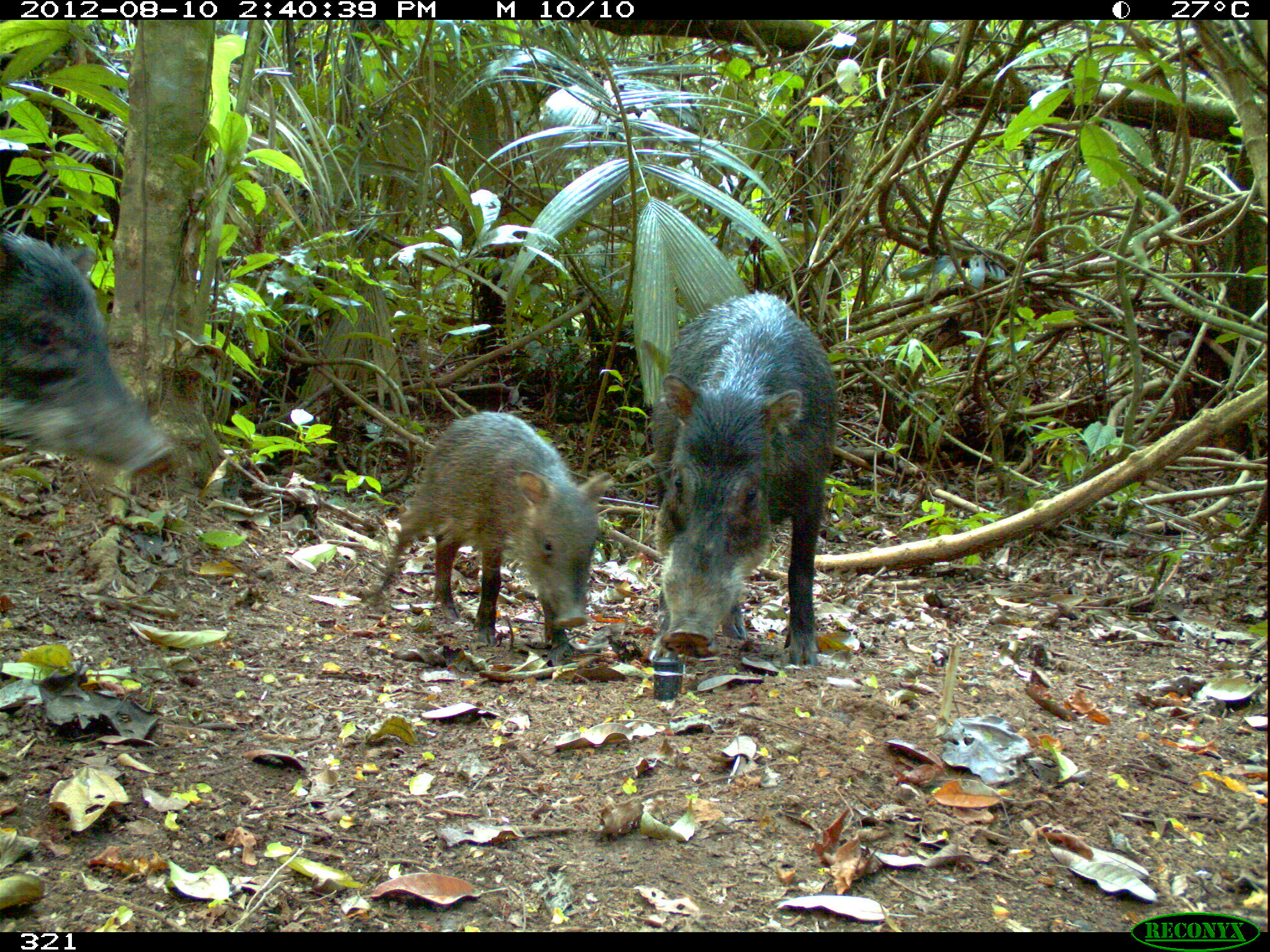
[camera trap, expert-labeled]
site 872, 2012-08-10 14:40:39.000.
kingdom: Animalia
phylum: Chordata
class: Mammalia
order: Artiodactyla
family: Tayassuidae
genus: Tayassu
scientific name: Tayassu pecari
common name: white-lipped peccary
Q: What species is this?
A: Tayassu pecari (white-lipped peccary).